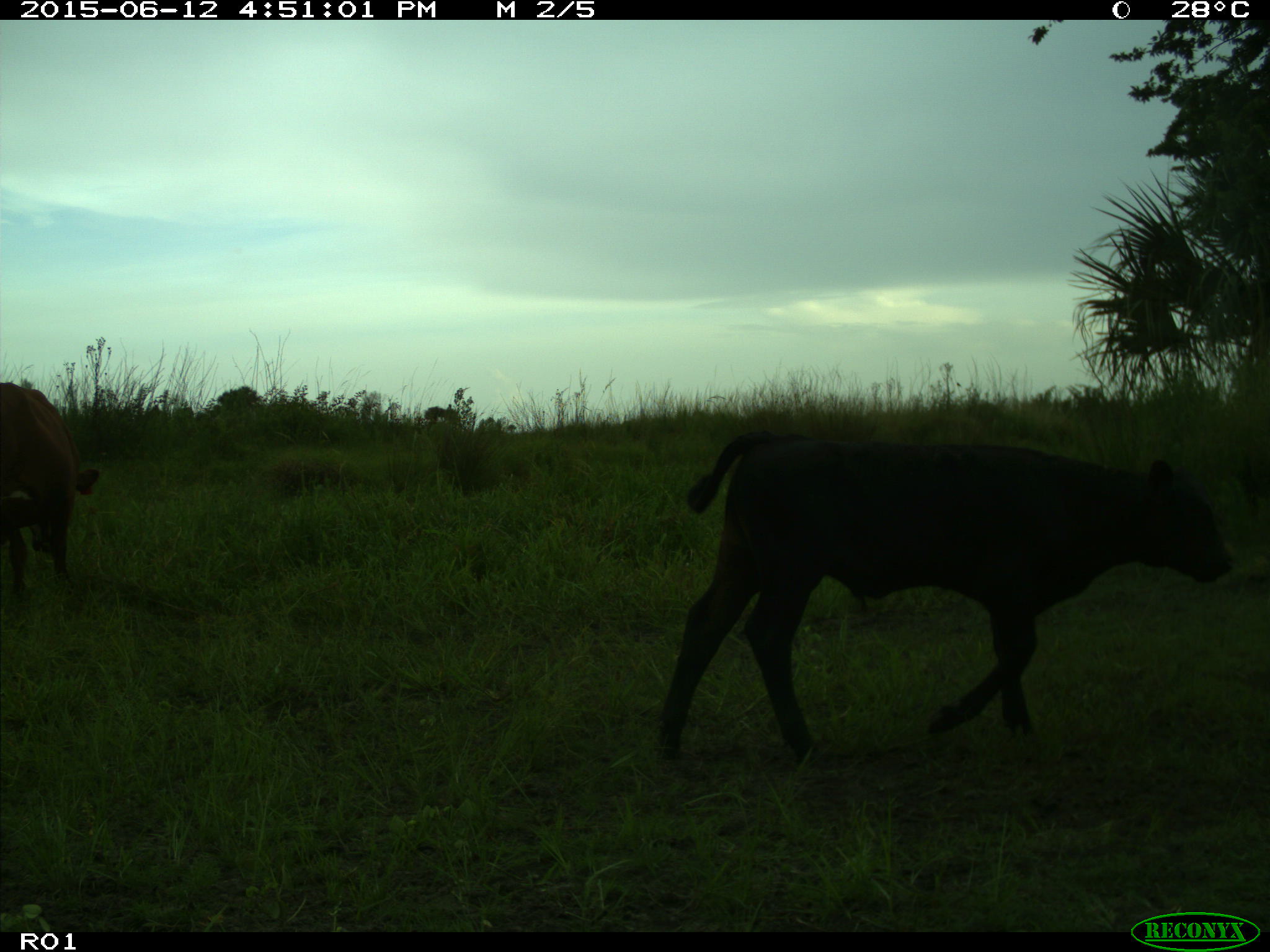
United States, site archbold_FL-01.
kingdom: Animalia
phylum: Chordata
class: Mammalia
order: Artiodactyla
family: Bovidae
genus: Bos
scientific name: Bos taurus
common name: domestic cow